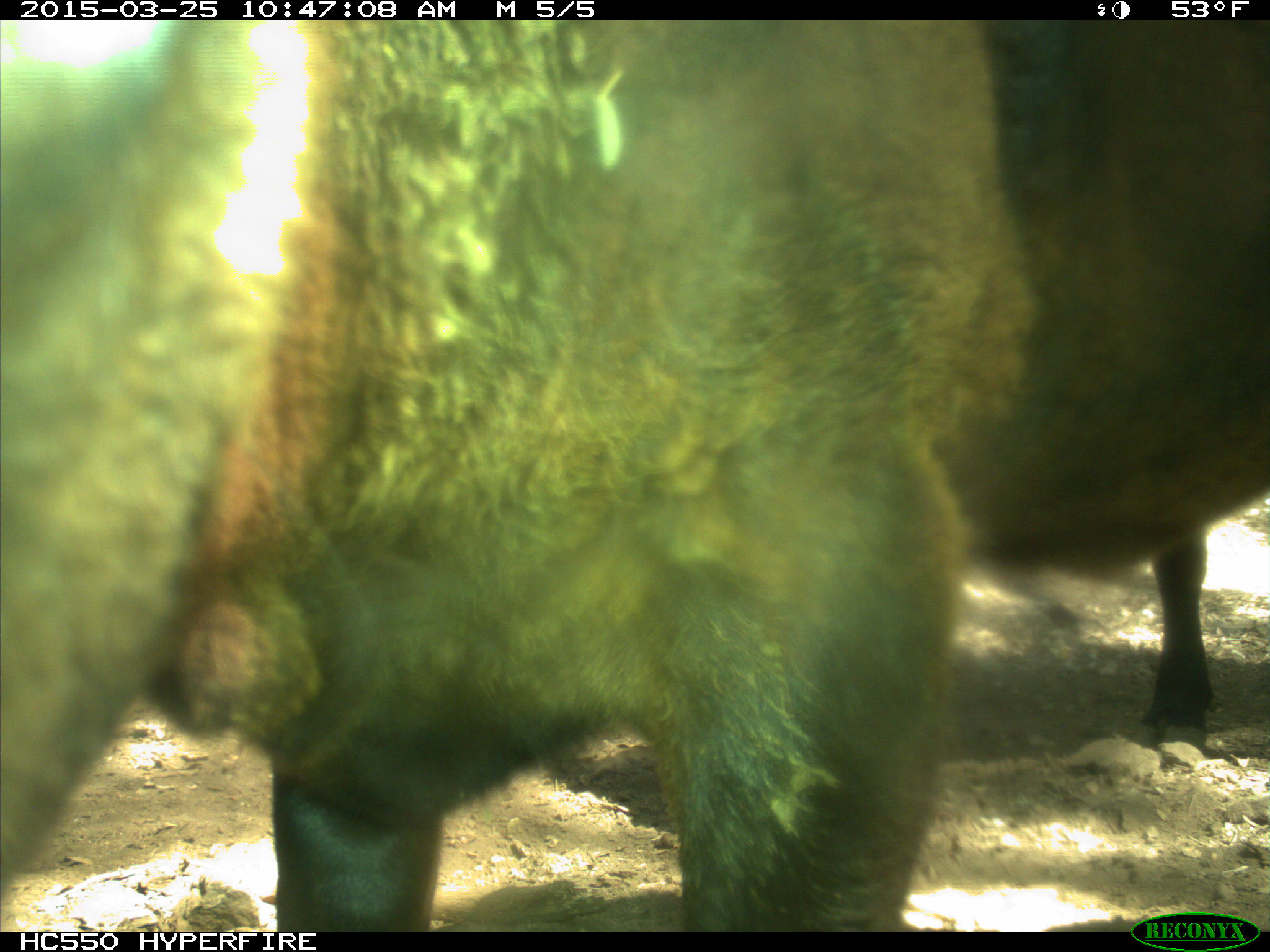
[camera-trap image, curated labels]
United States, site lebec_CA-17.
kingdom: Animalia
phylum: Chordata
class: Mammalia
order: Artiodactyla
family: Bovidae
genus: Bos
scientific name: Bos taurus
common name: domestic cow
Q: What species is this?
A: Bos taurus (domestic cow).